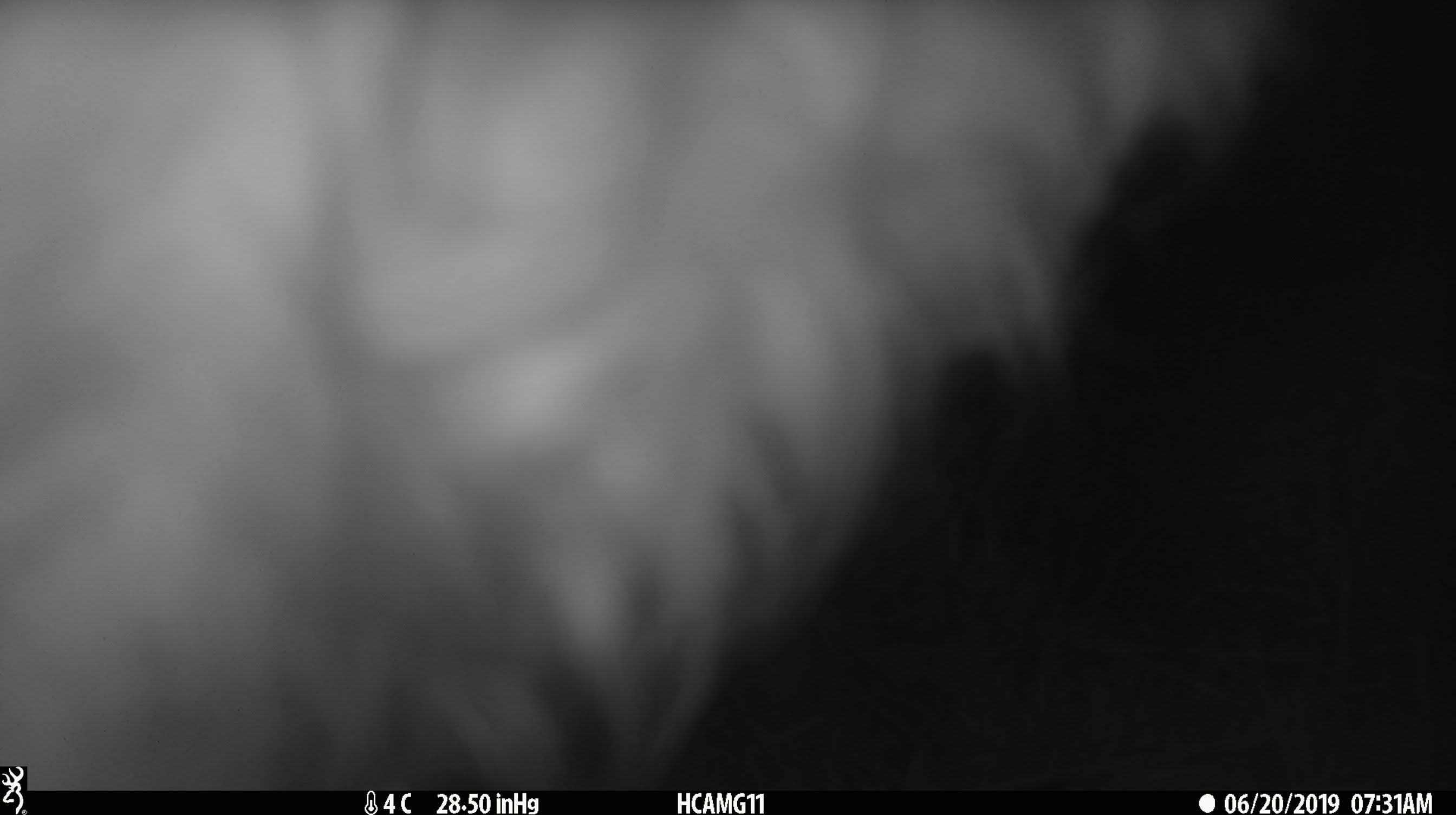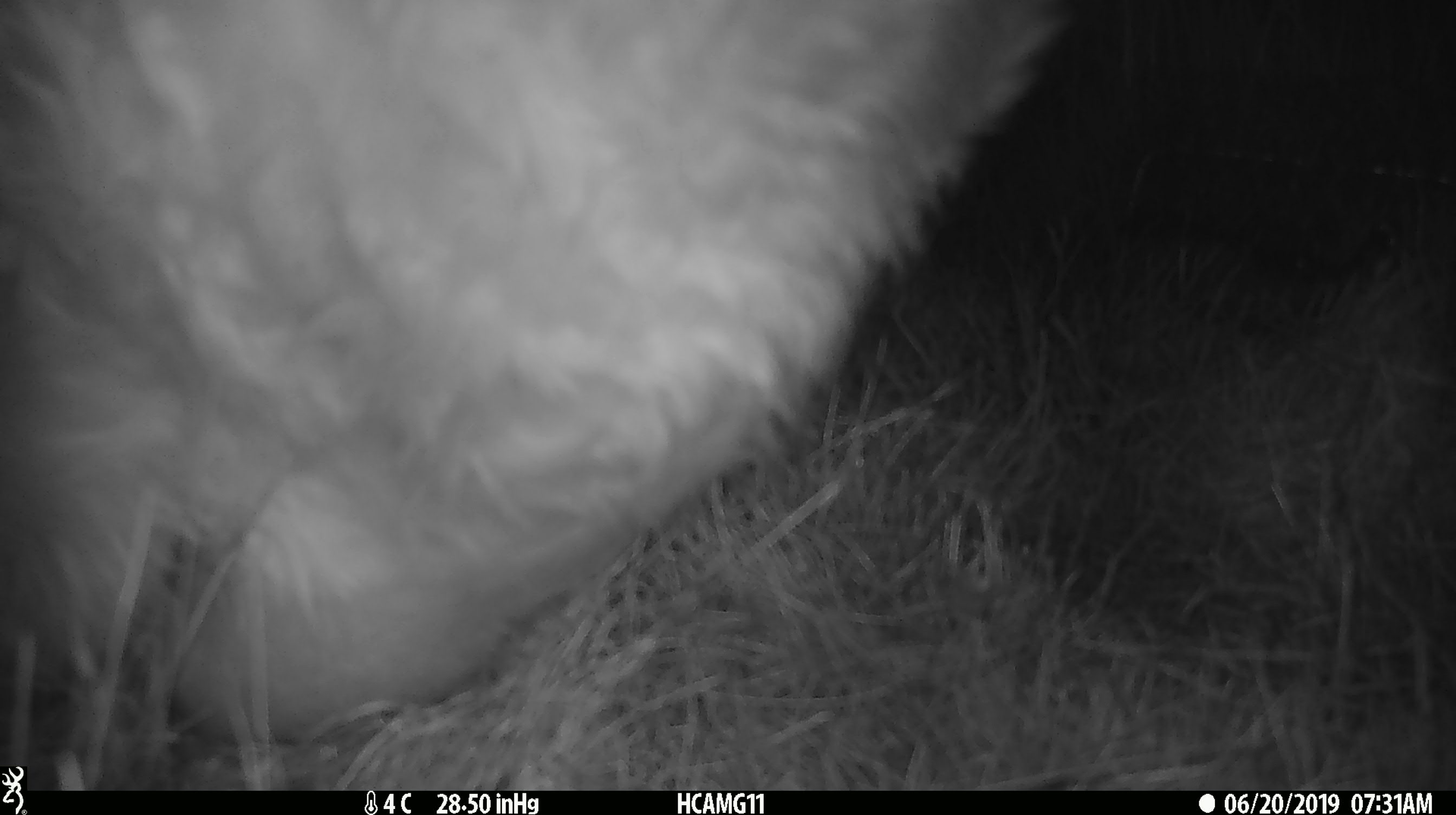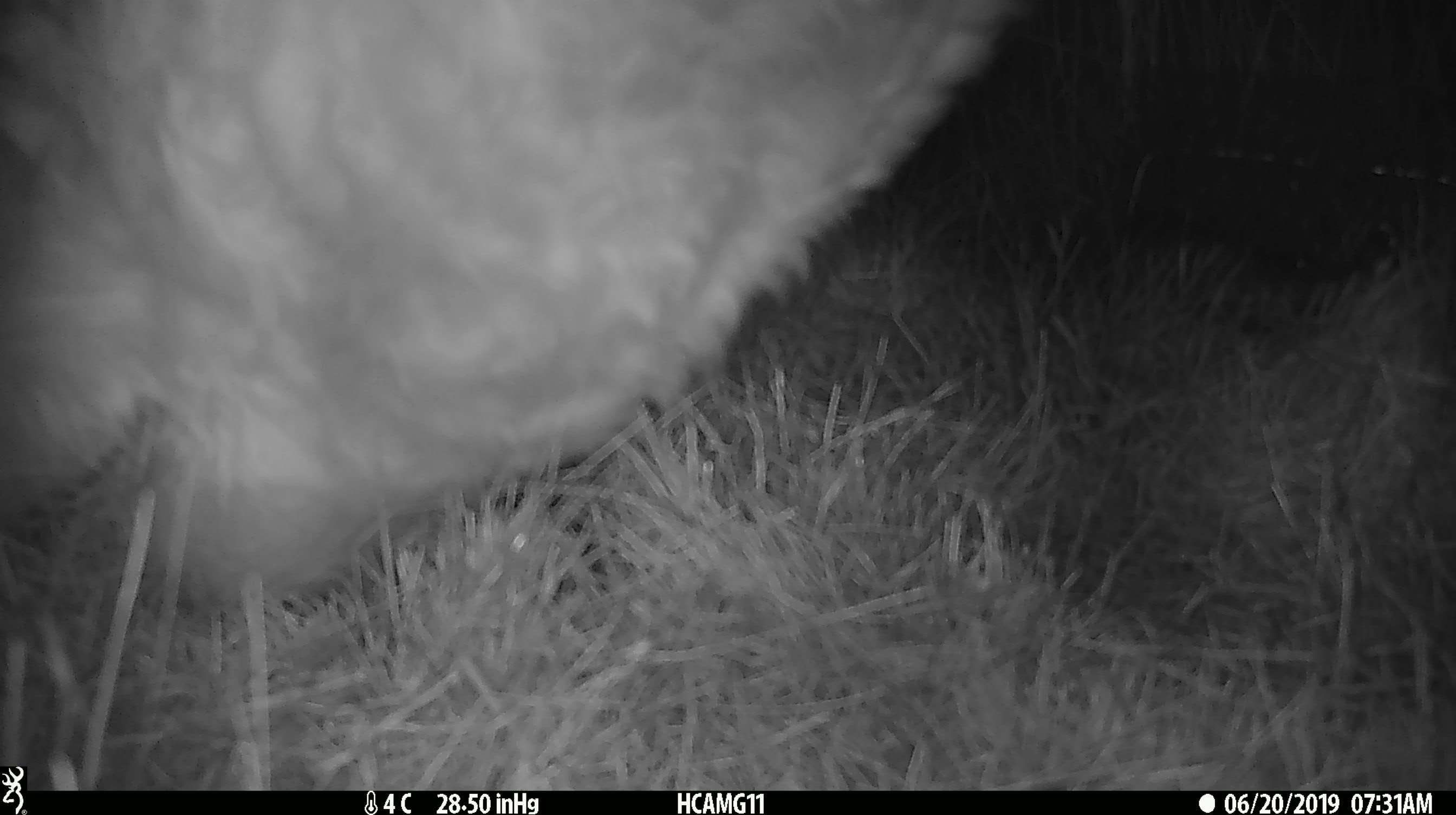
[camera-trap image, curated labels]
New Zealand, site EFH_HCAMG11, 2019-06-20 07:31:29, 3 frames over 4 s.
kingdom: Animalia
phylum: Chordata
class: Mammalia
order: Artiodactyla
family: Bovidae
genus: Bos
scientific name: Bos taurus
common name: domestic cow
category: cow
Cow (domestic cow) (Bos taurus).